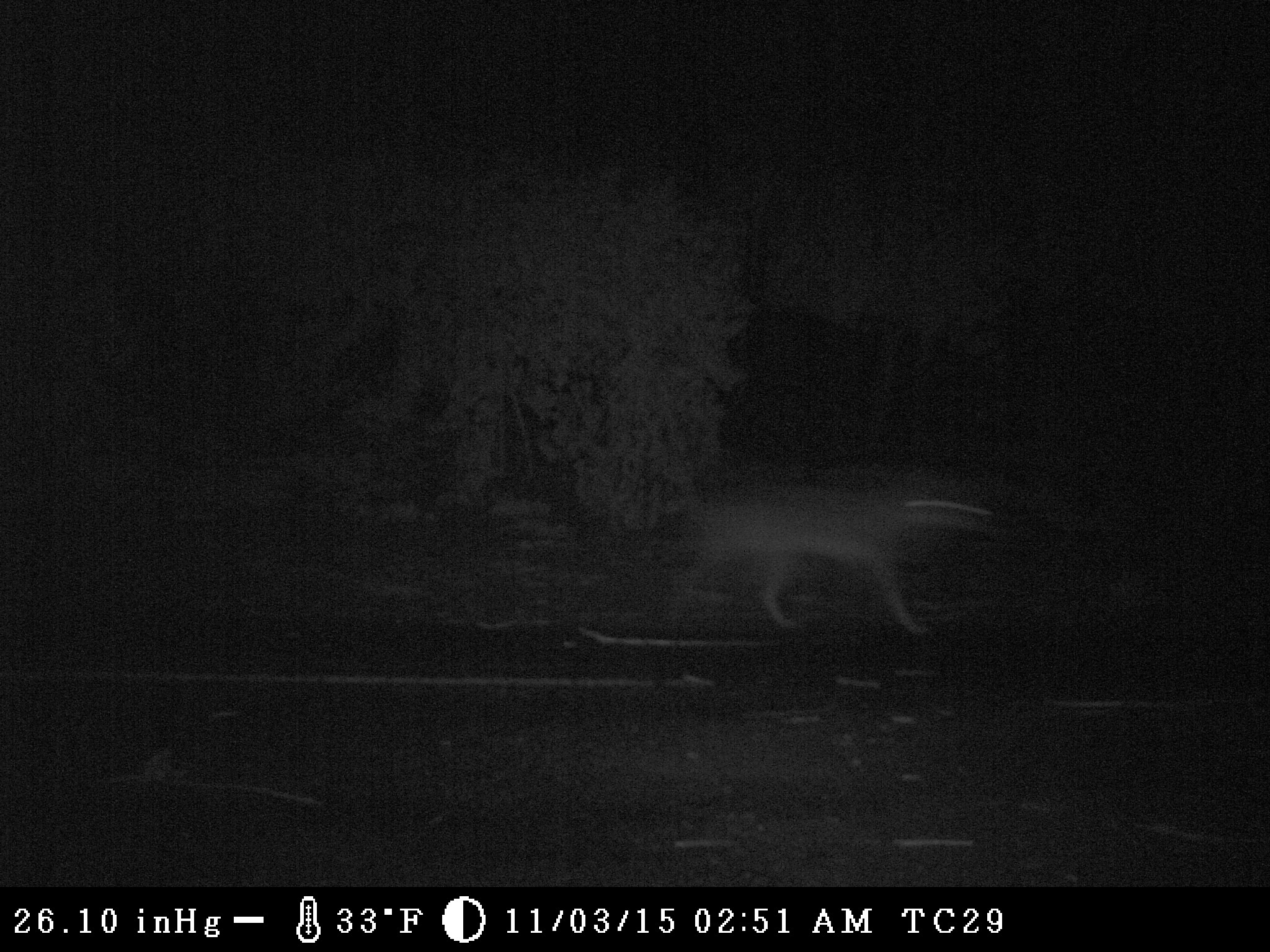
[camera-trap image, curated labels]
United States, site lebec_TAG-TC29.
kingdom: Animalia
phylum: Chordata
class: Mammalia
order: Carnivora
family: Canidae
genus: Canis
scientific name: Canis latrans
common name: coyote